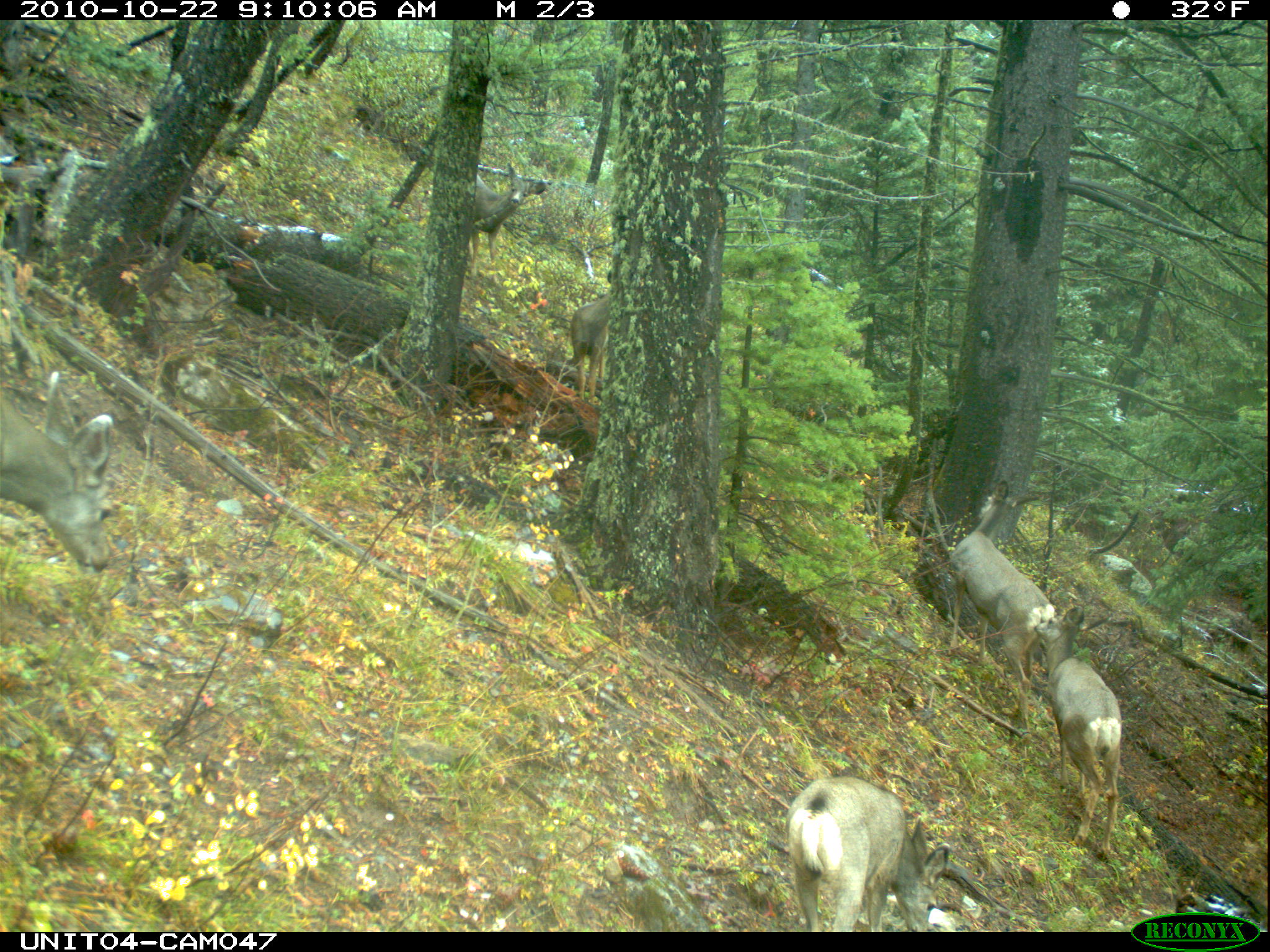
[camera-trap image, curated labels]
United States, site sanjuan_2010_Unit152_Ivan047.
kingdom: Animalia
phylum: Chordata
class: Mammalia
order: Artiodactyla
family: Cervidae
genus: Odocoileus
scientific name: Odocoileus hemionus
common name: mule deer